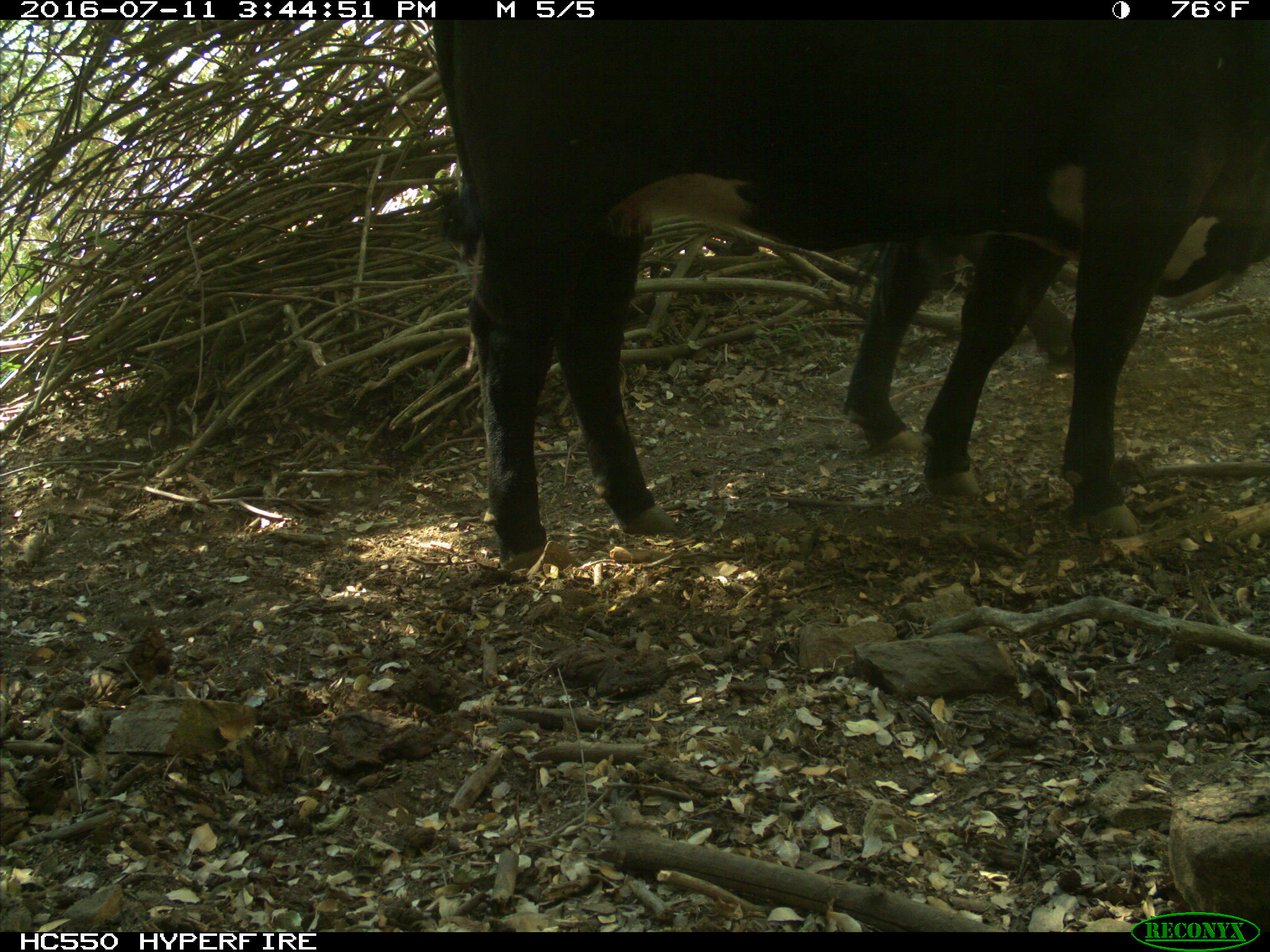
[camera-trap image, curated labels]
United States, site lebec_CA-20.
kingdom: Animalia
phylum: Chordata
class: Mammalia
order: Artiodactyla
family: Bovidae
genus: Bos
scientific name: Bos taurus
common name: domestic cow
Bos taurus (domestic cow).